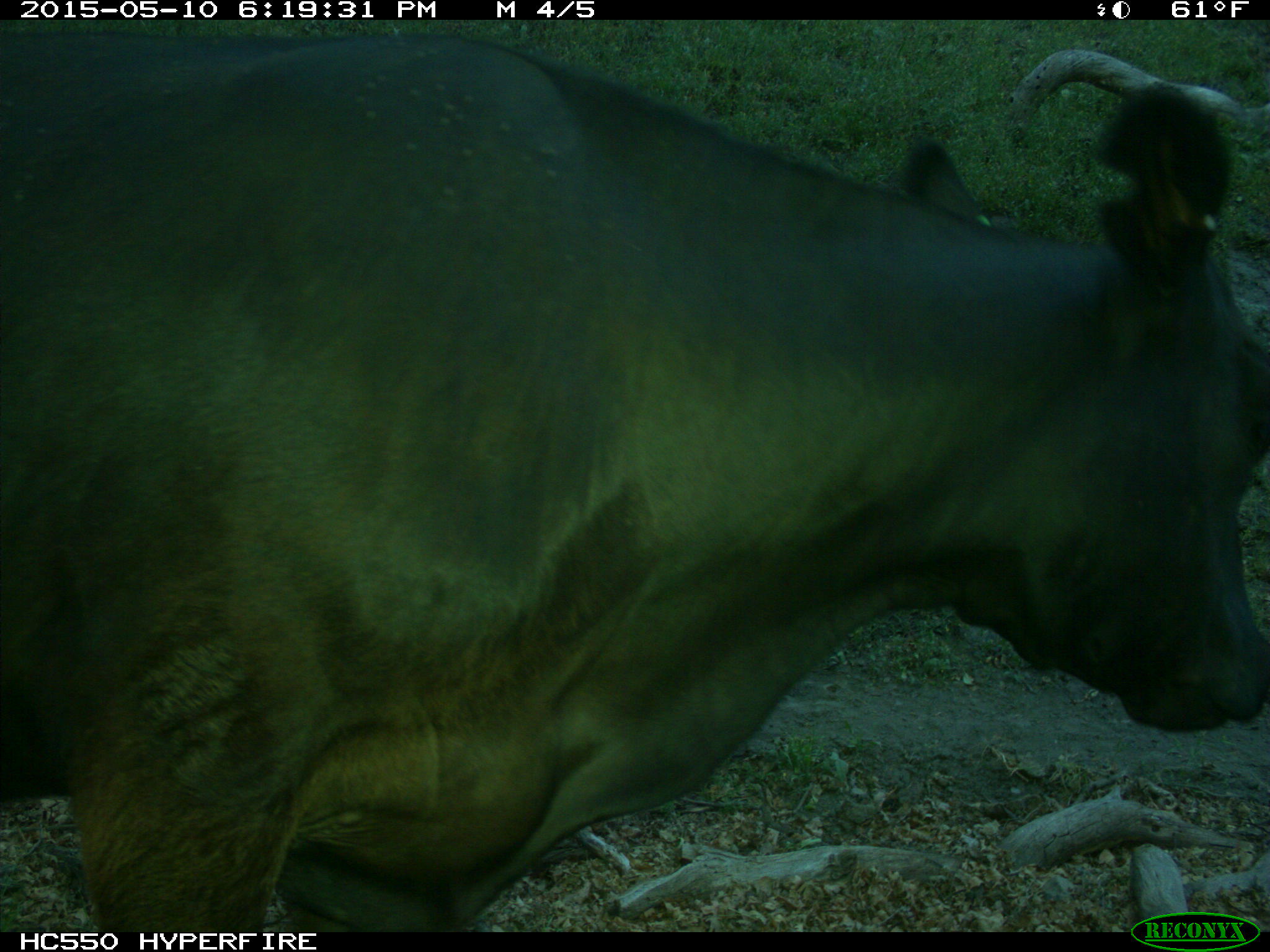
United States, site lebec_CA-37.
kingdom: Animalia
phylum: Chordata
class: Mammalia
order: Artiodactyla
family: Bovidae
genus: Bos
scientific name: Bos taurus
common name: domestic cow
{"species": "Bos taurus (domestic cow)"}